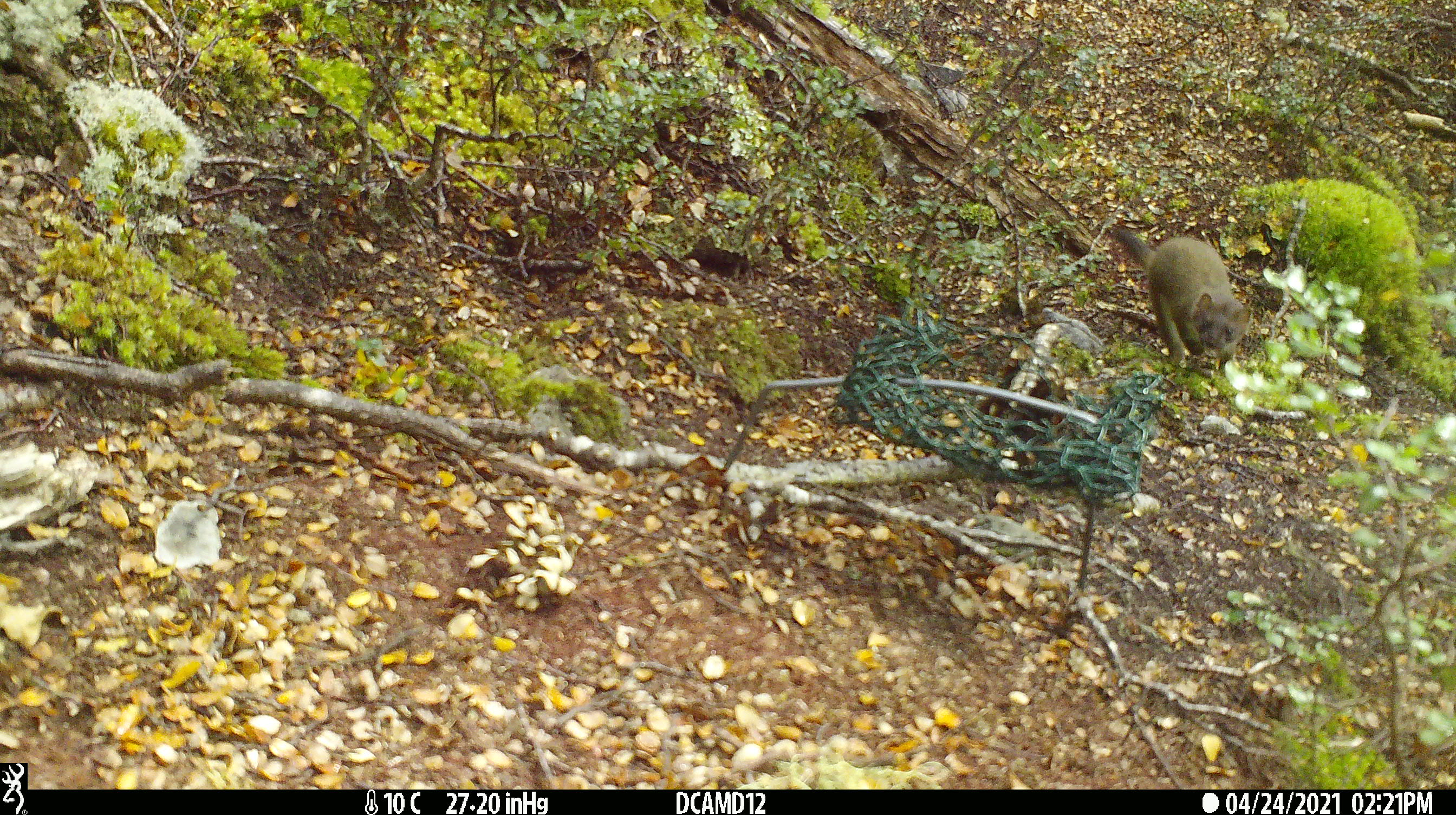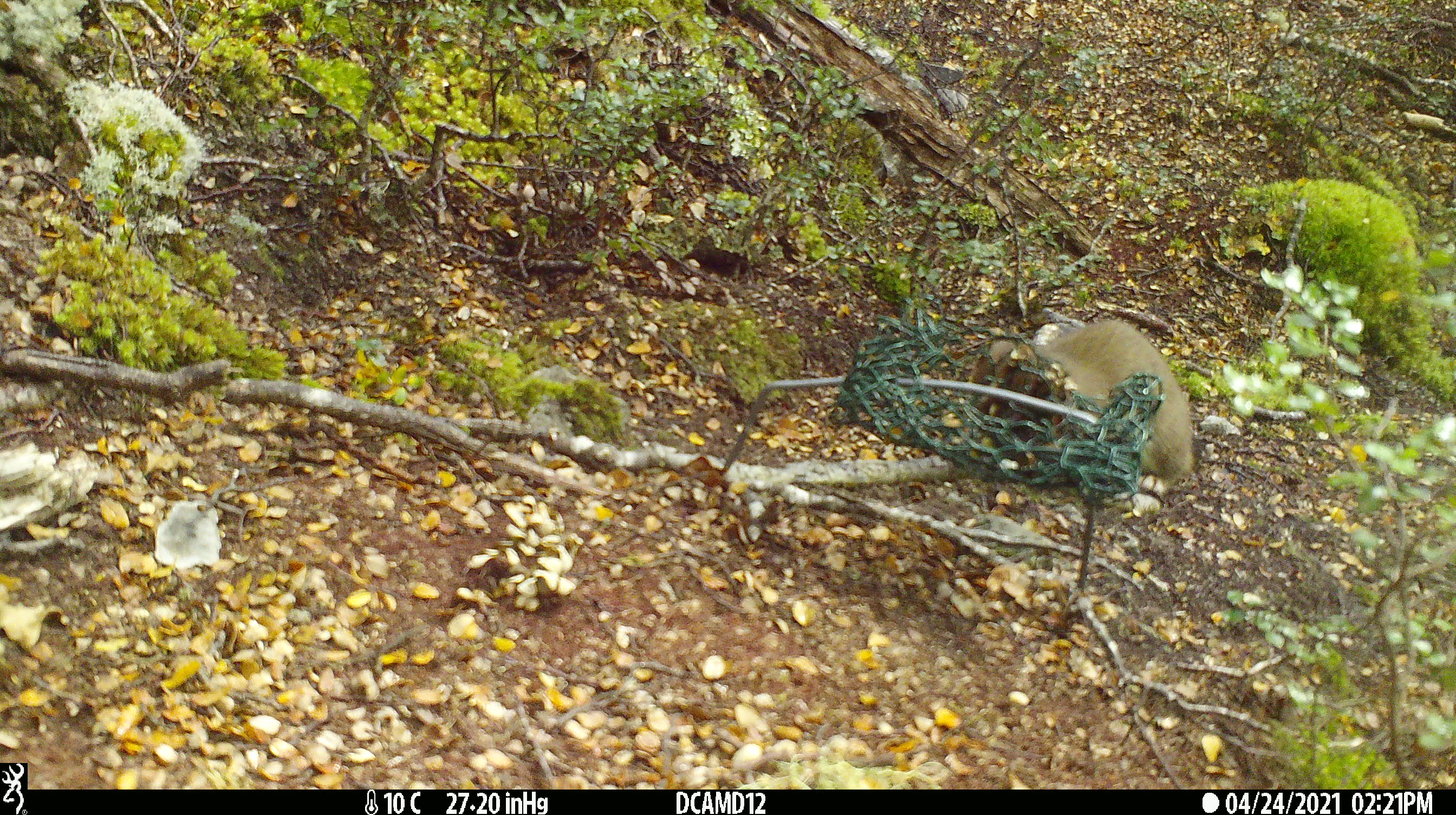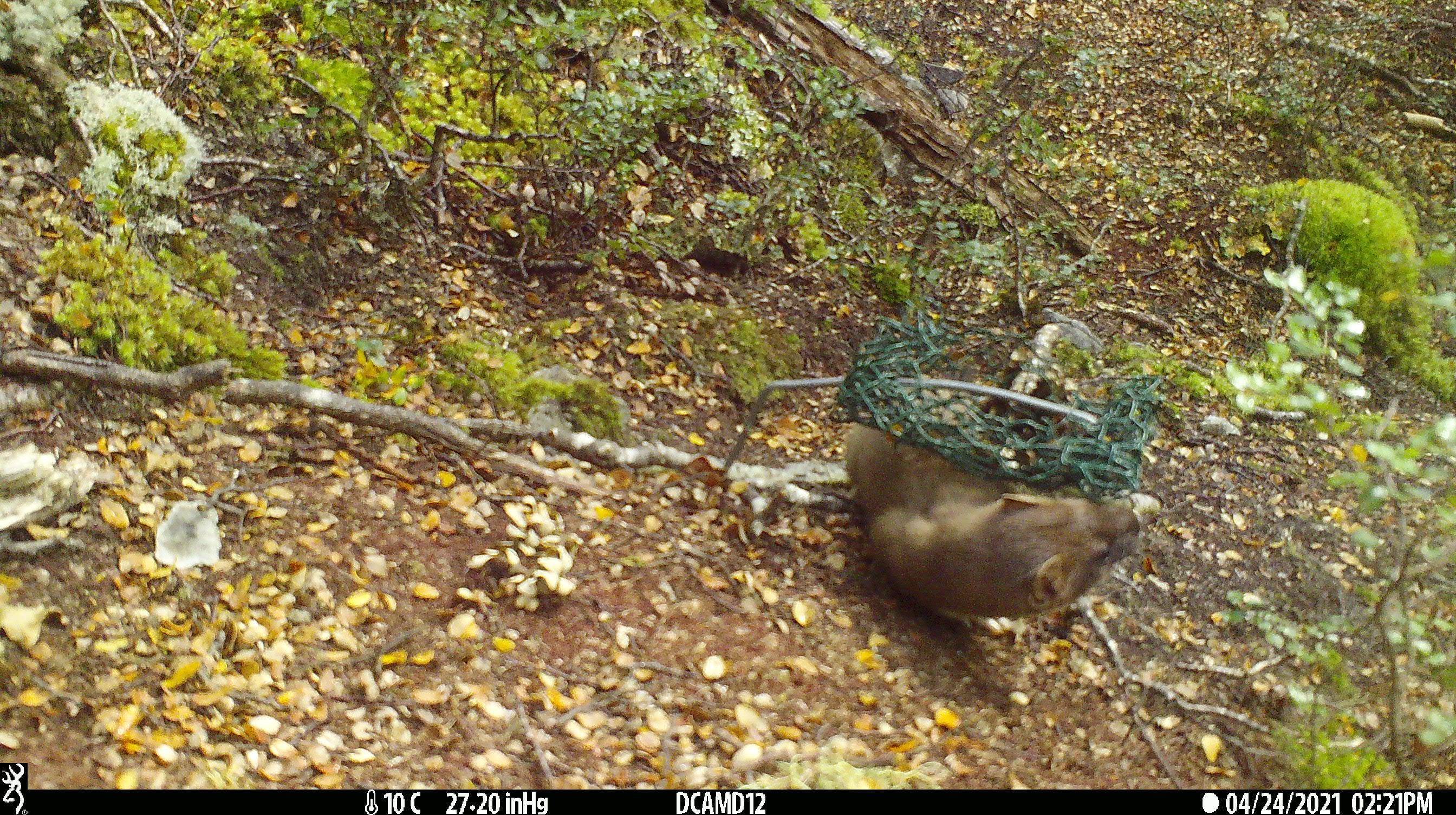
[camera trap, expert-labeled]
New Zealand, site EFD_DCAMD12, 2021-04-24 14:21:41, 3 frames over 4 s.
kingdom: Animalia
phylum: Chordata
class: Mammalia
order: Carnivora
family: Mustelidae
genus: Mustela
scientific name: Mustela erminea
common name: stoat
Stoat (Mustela erminea).